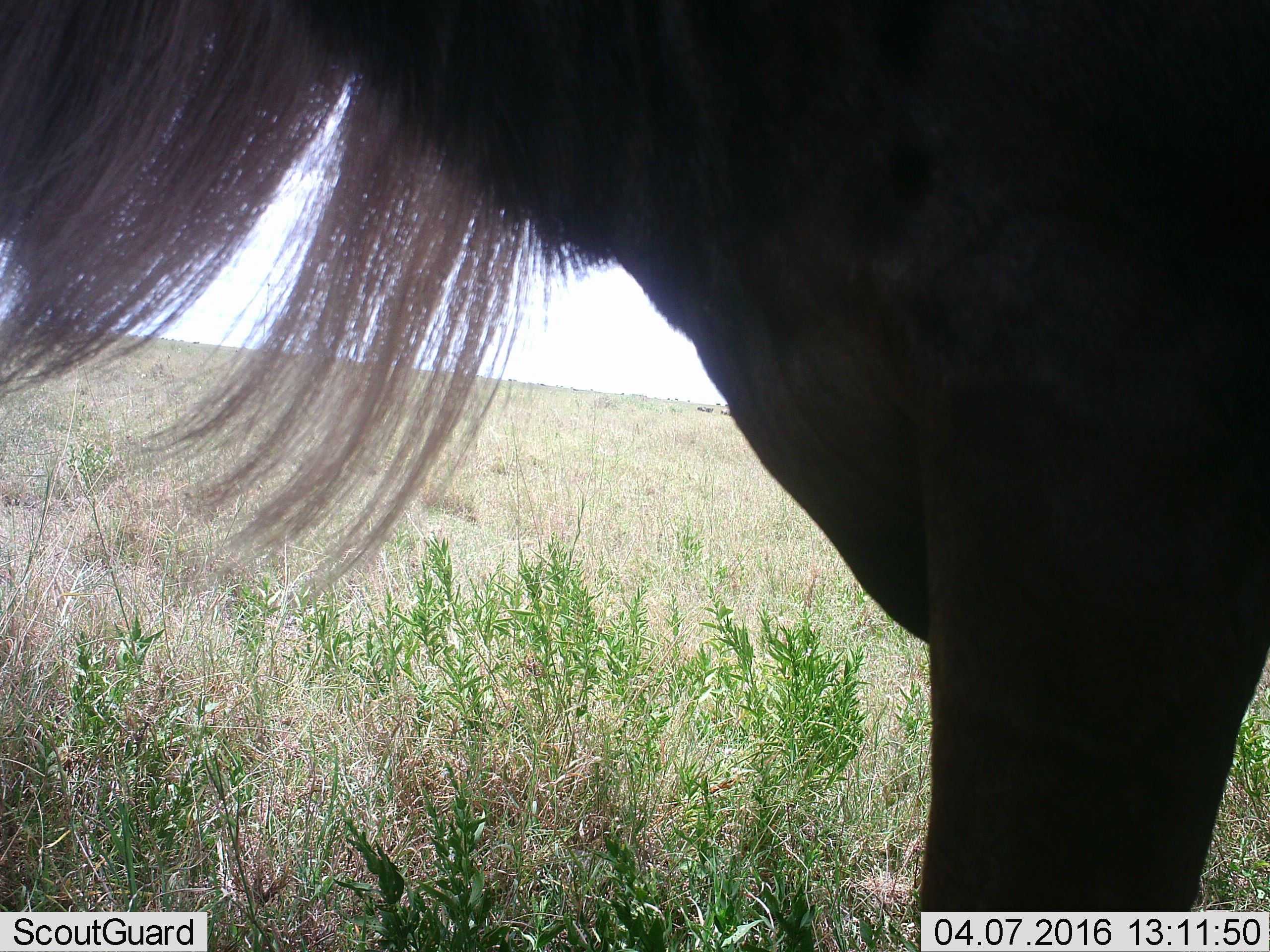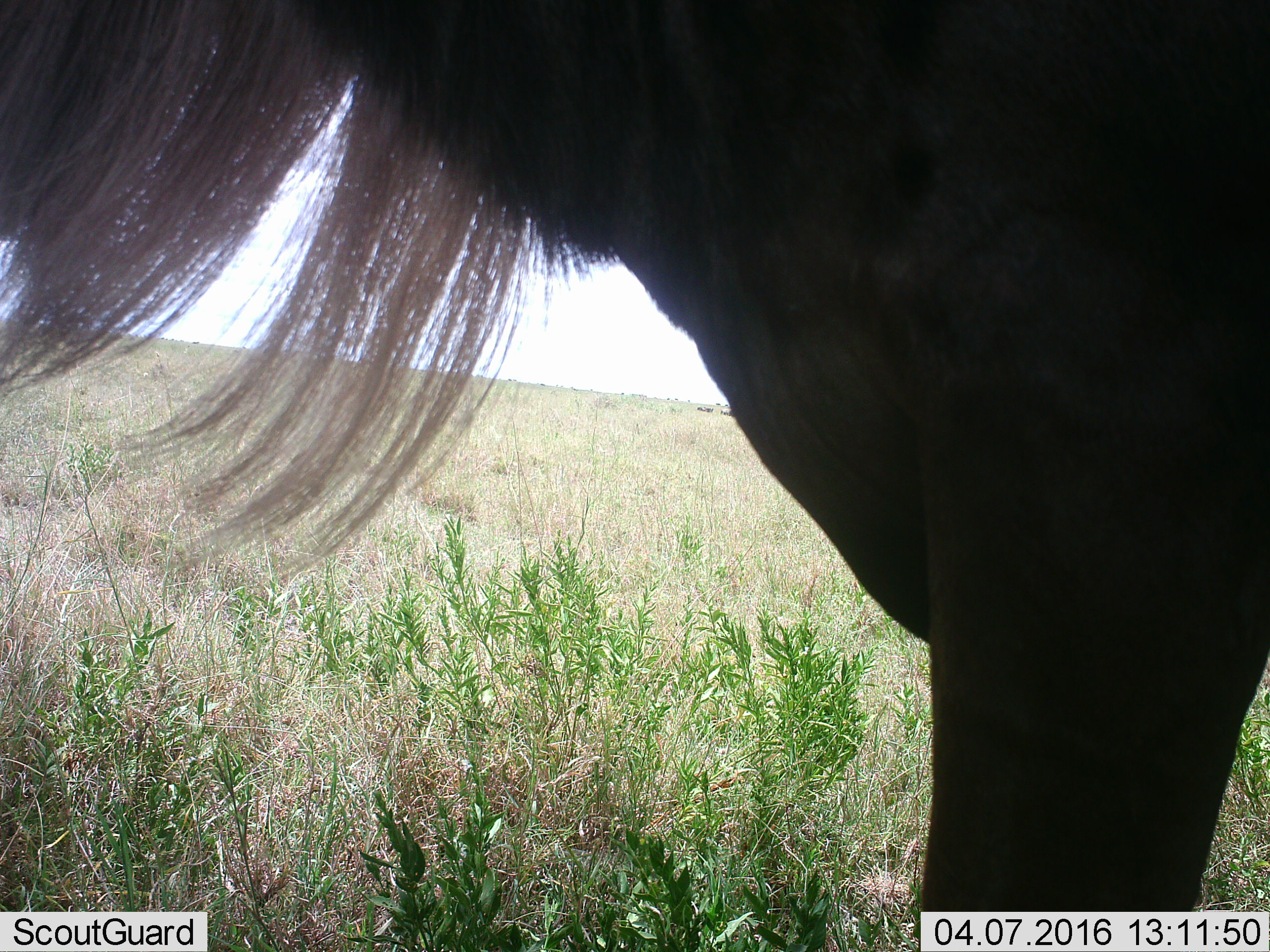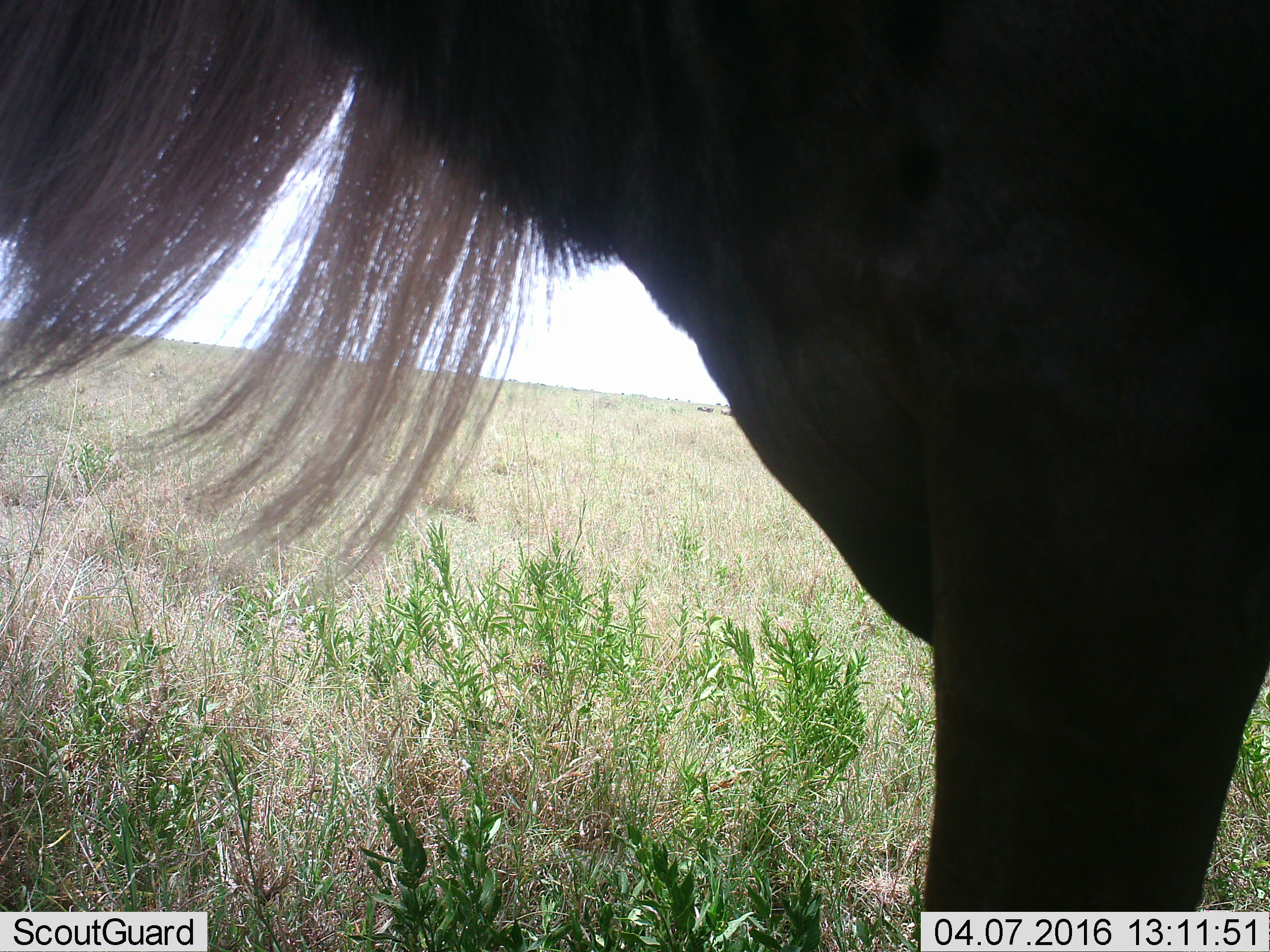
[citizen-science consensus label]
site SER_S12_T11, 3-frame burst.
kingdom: Animalia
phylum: Chordata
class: Mammalia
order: Artiodactyla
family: Bovidae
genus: Connochaetes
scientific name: Connochaetes taurinus taurinus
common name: blue wildebeest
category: wildebeestblue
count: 3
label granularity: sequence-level